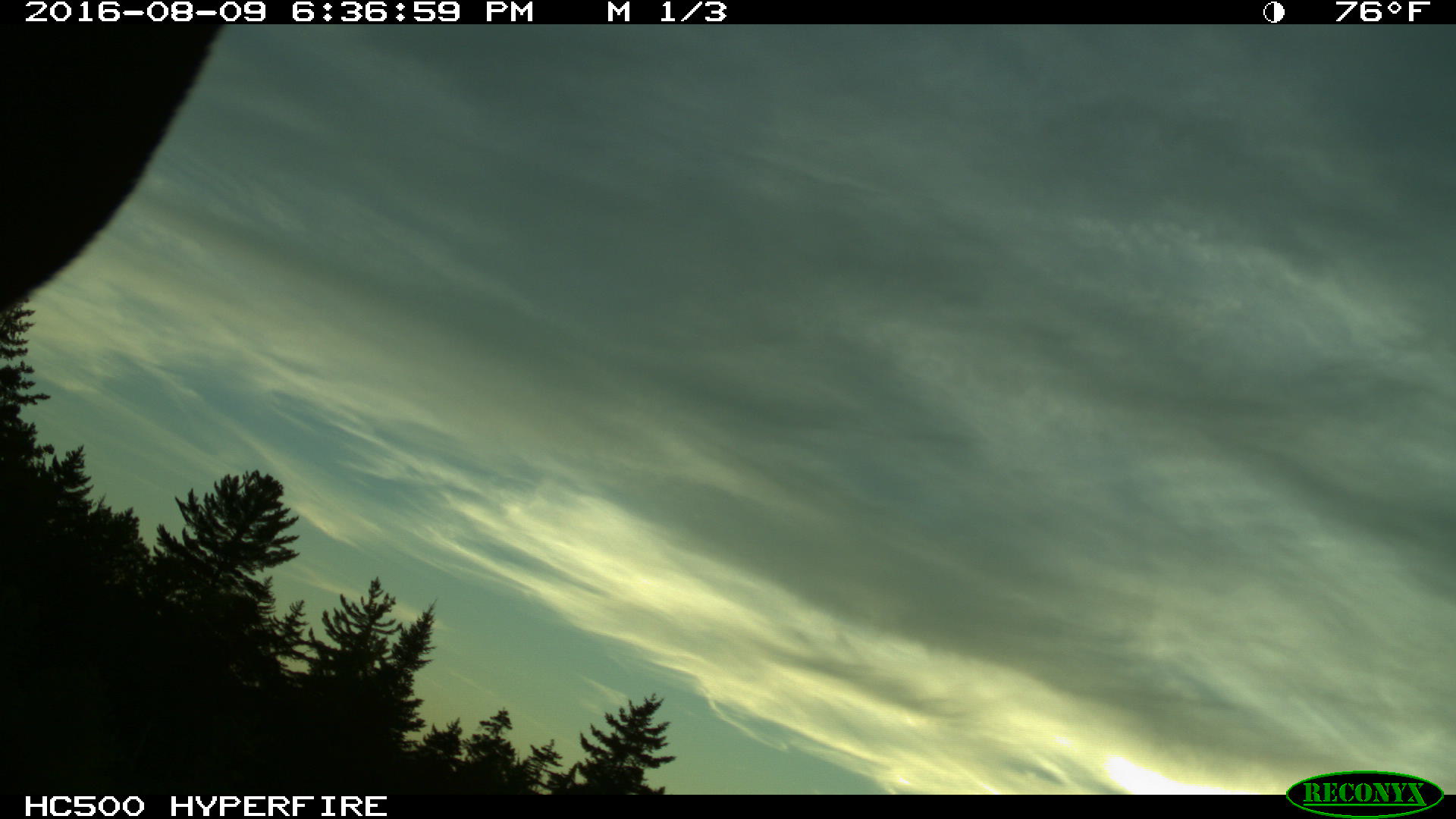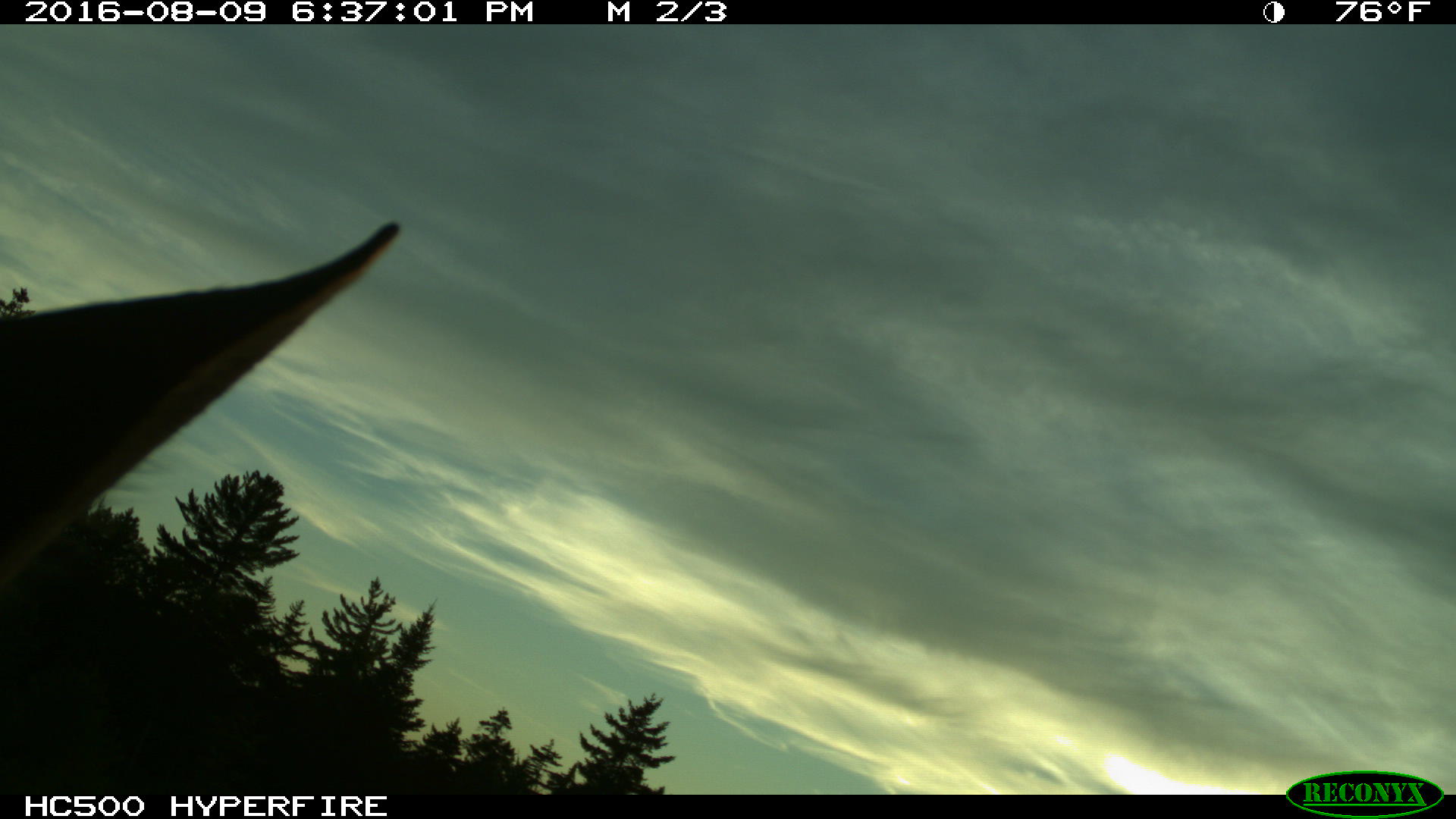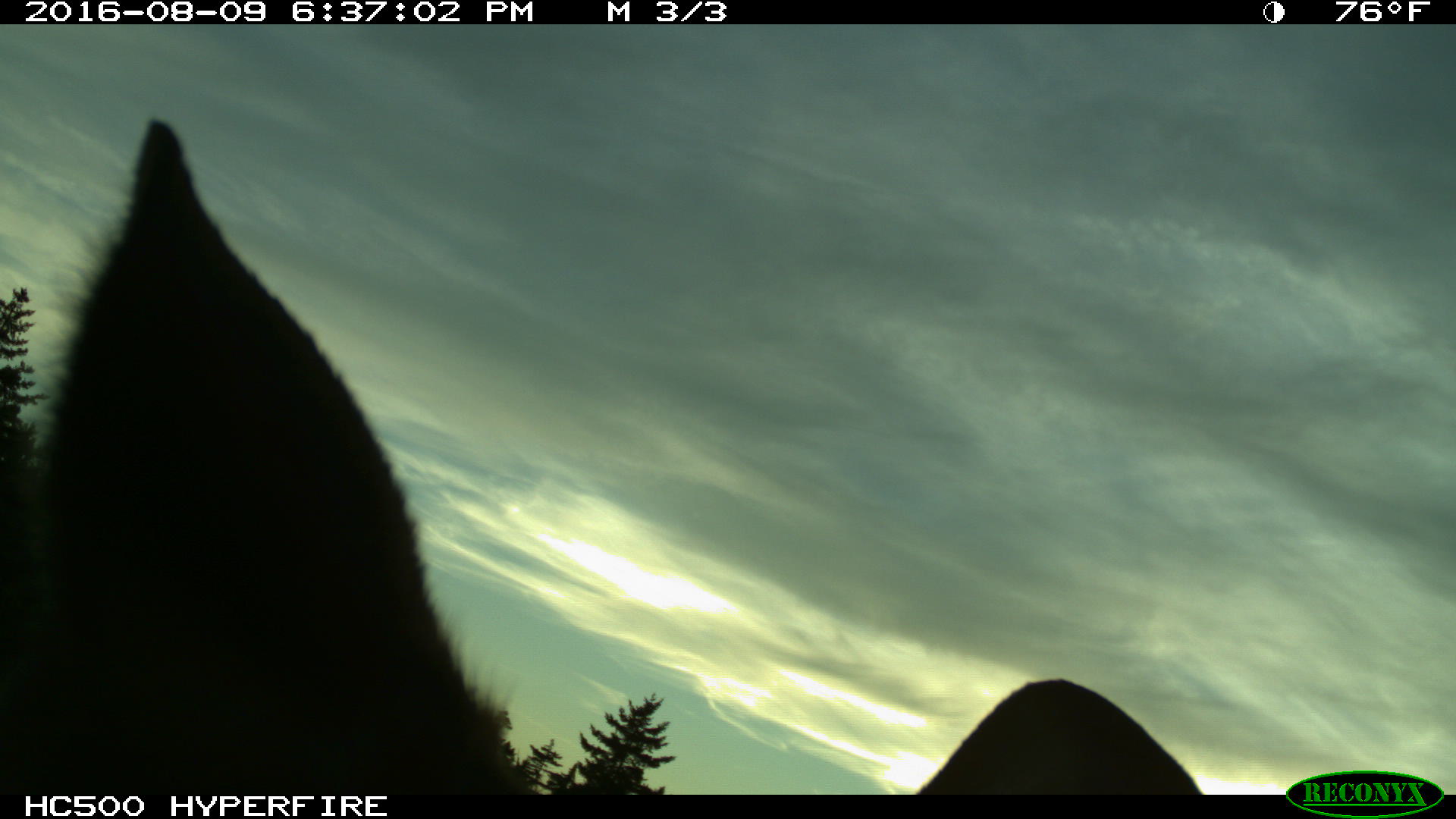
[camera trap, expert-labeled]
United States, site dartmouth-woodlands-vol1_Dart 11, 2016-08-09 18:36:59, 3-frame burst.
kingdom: Animalia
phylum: Chordata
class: Mammalia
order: Artiodactyla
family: Cervidae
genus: Alces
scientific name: Alces alces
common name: moose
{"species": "moose (Alces alces)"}